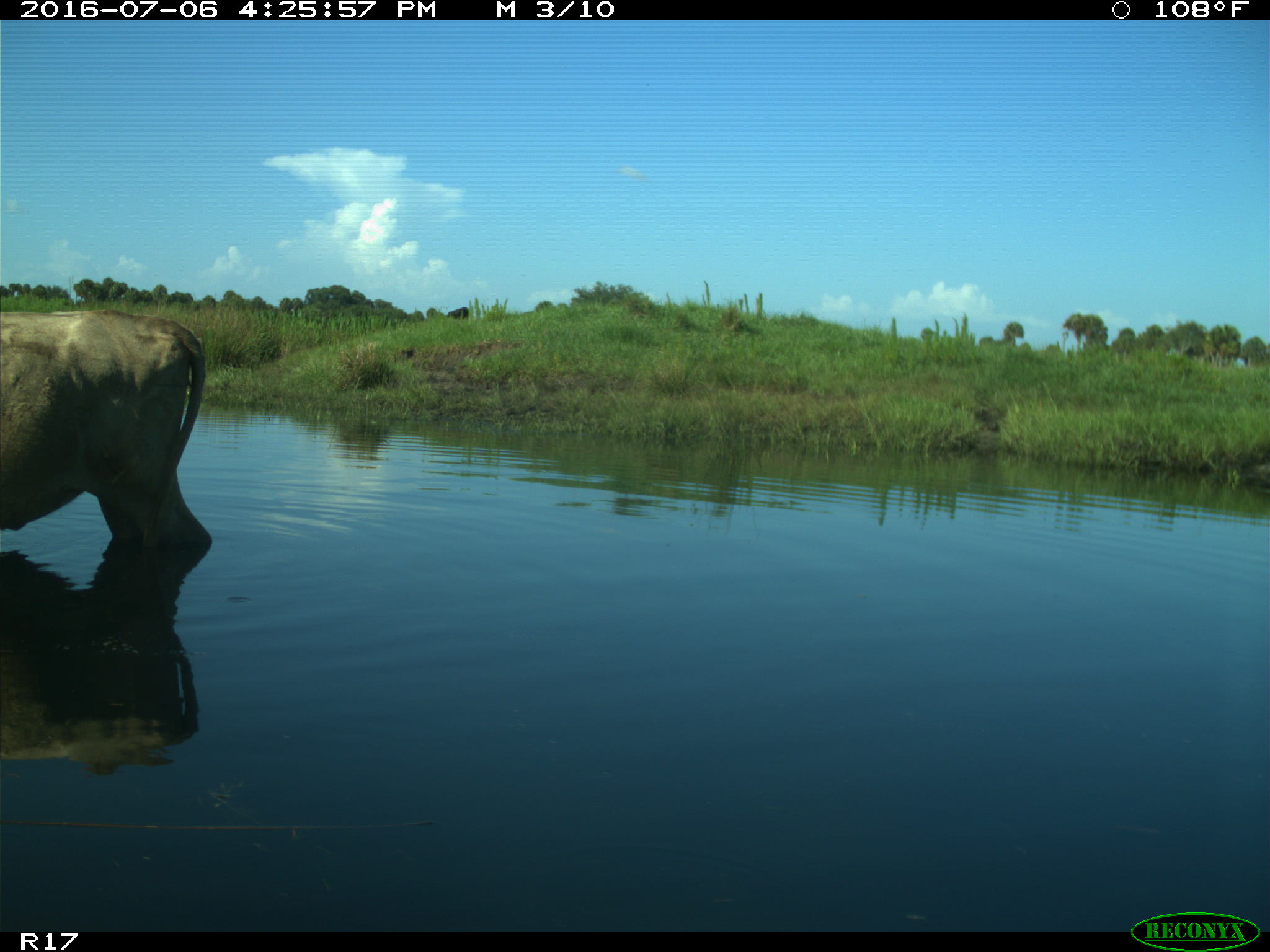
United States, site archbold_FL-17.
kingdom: Animalia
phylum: Chordata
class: Mammalia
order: Artiodactyla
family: Bovidae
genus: Bos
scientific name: Bos taurus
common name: domestic cow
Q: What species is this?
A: Bos taurus (domestic cow).